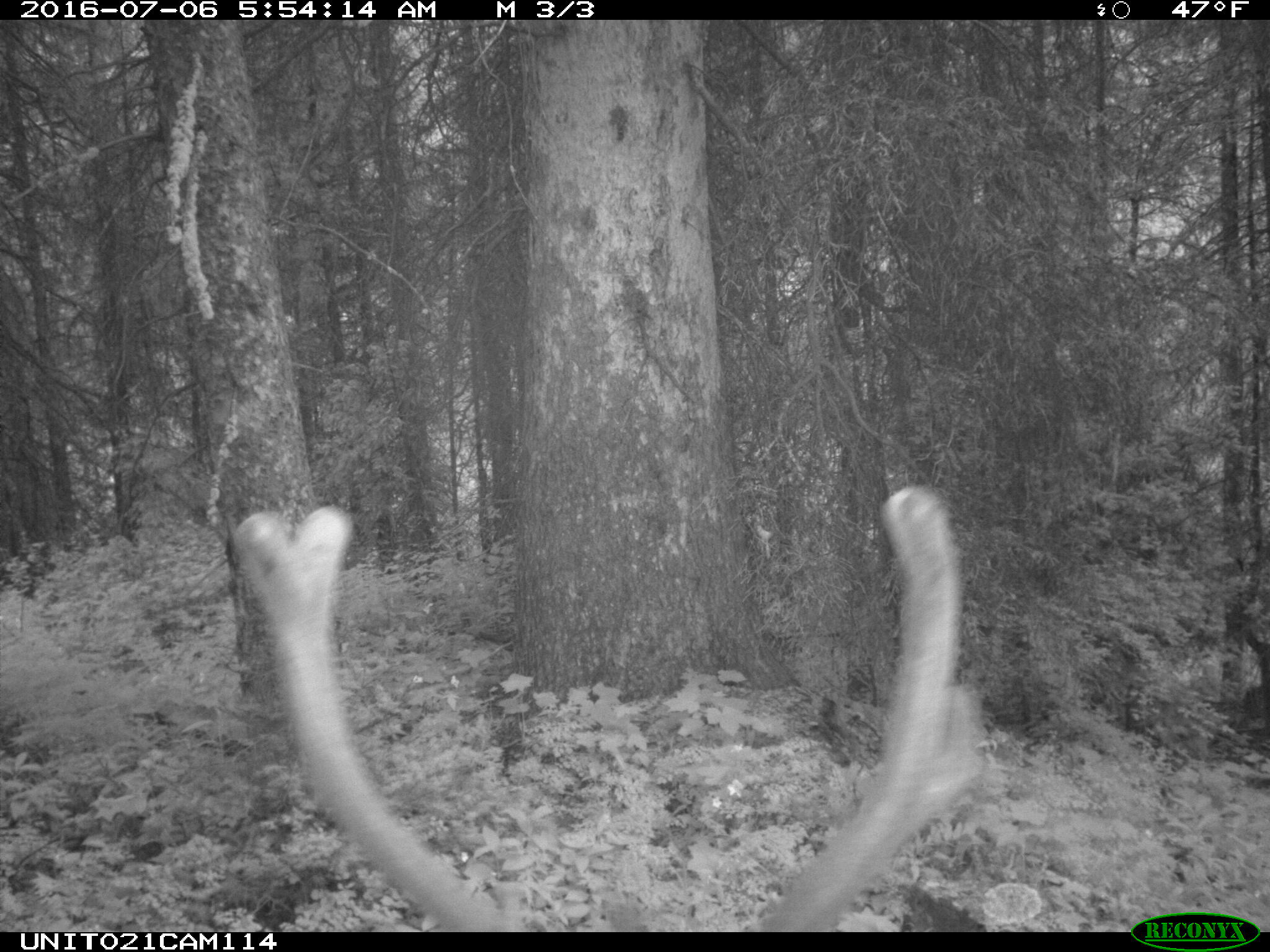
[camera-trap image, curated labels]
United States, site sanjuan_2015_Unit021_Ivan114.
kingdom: Animalia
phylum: Chordata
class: Mammalia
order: Artiodactyla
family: Cervidae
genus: Cervus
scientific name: Cervus elaphus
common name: red deer